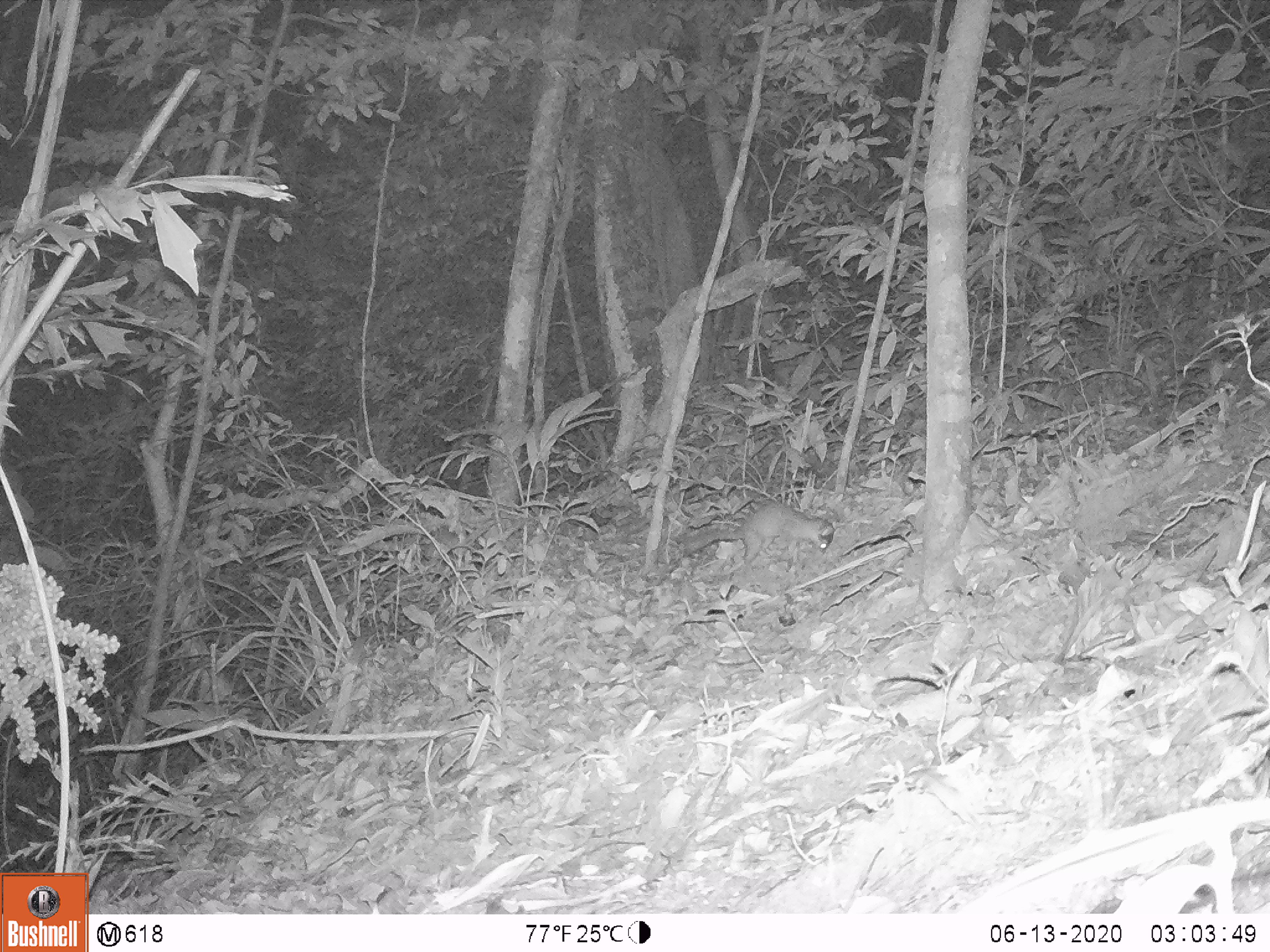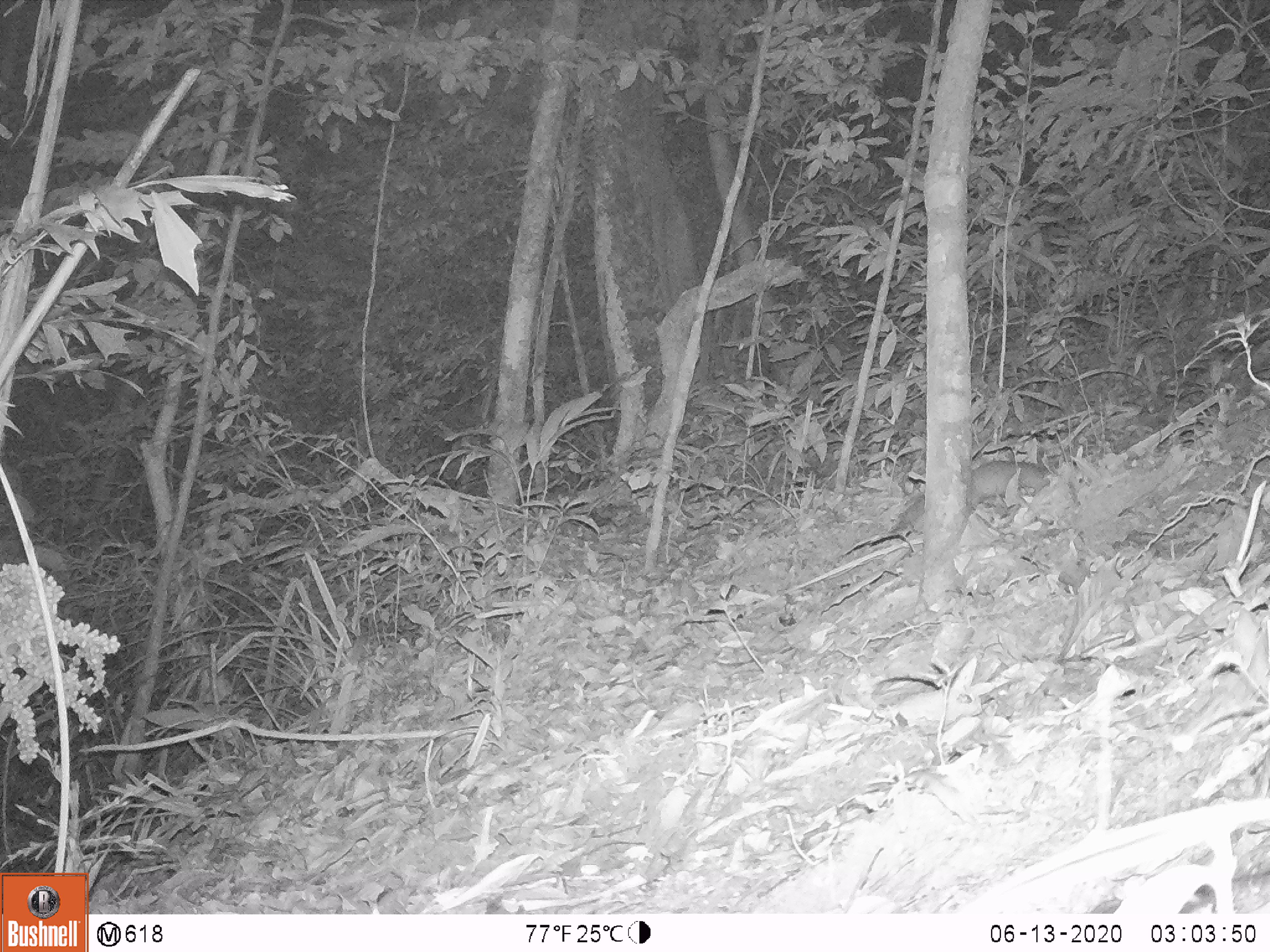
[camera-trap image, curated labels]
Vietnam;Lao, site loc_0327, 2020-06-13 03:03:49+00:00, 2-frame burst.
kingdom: Animalia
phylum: Chordata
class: Mammalia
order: Carnivora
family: Mustelidae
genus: Melogale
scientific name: Melogale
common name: ferret badger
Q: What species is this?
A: Ferret badger (Melogale).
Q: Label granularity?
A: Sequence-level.